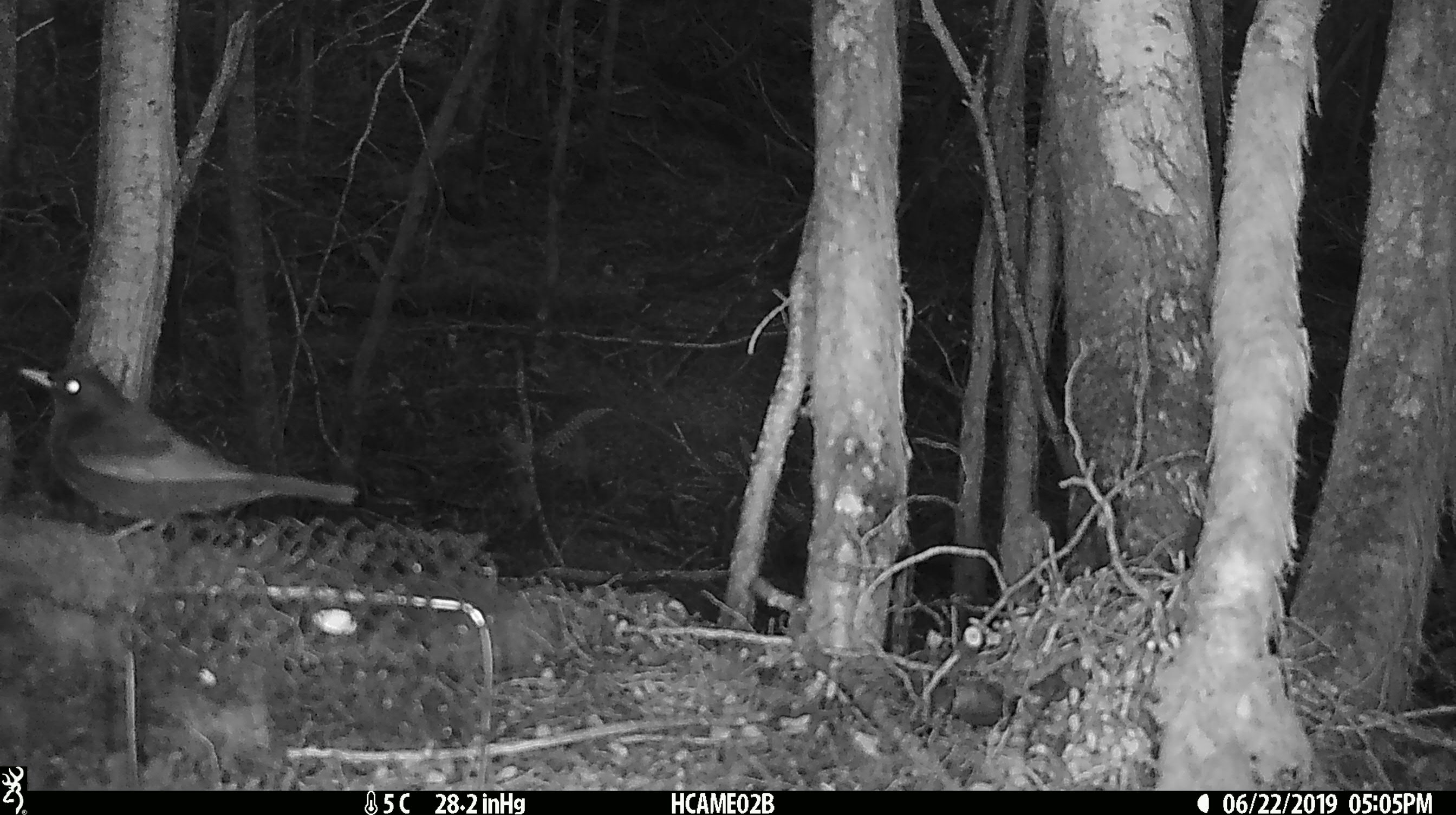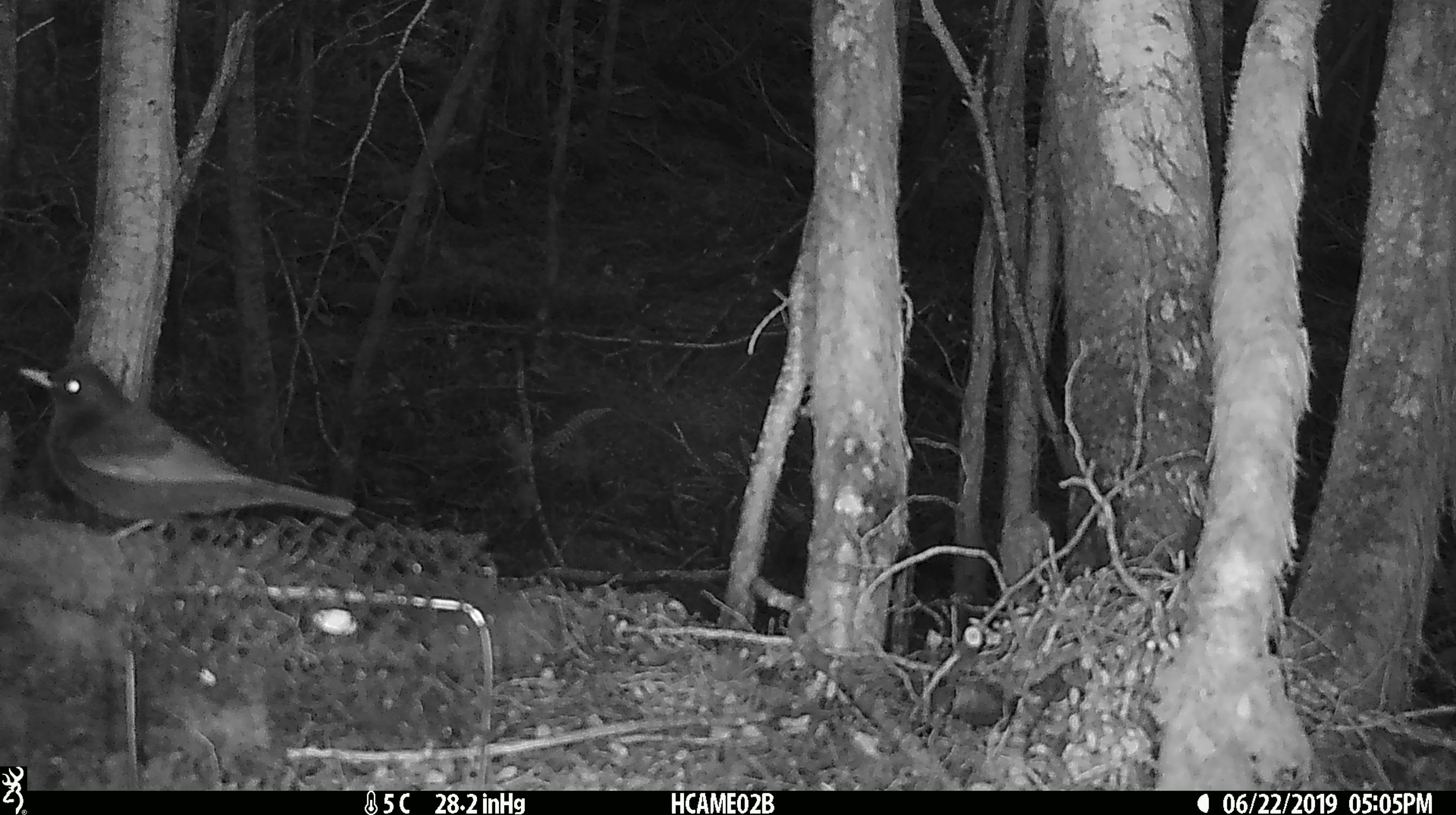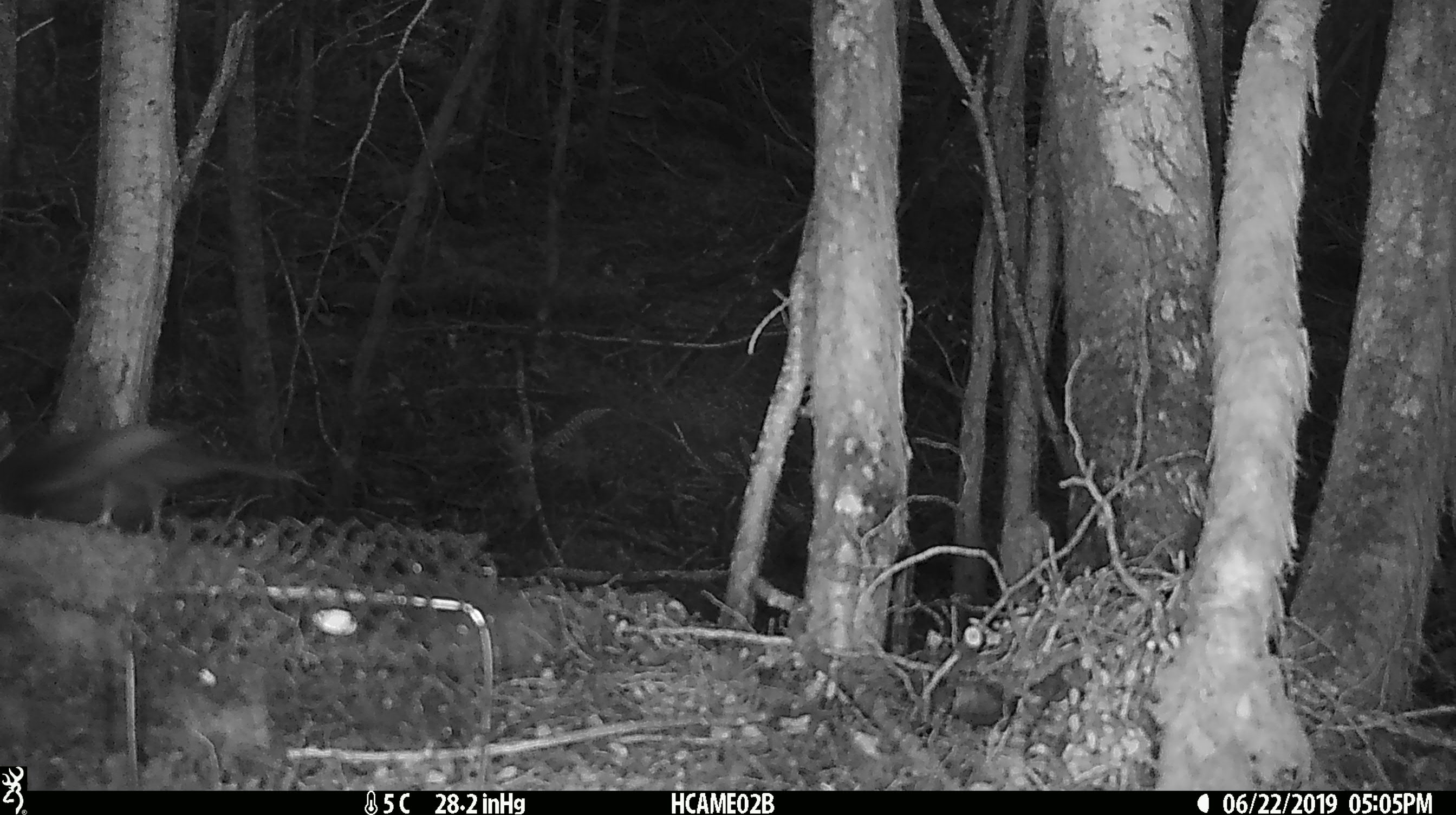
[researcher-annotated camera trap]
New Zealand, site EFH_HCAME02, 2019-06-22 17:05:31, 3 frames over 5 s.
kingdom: Animalia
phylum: Chordata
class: Aves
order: Passeriformes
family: Turdidae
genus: Turdus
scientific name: Turdus merula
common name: eurasian blackbird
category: blackbird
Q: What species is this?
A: Blackbird (eurasian blackbird) (Turdus merula).